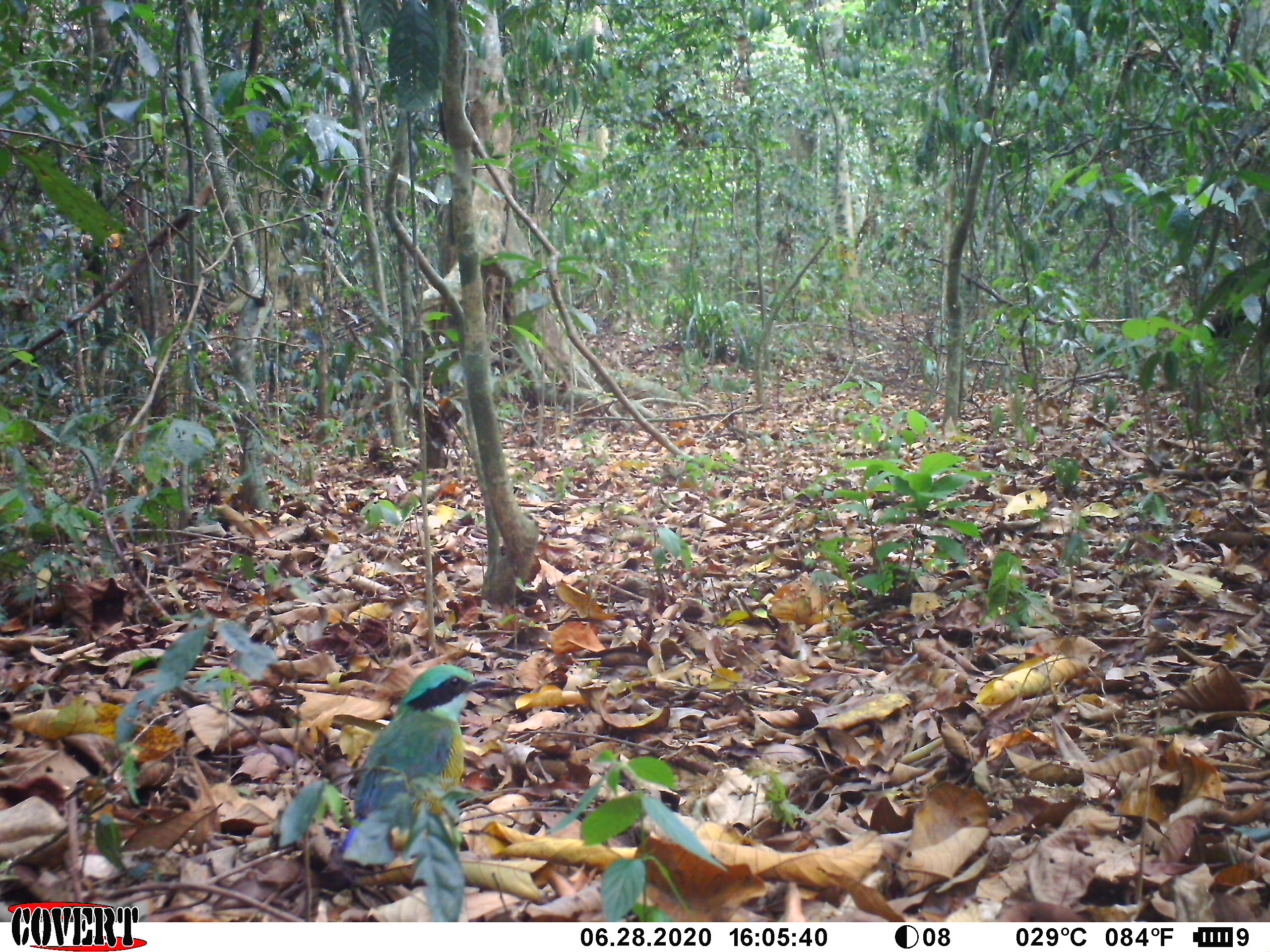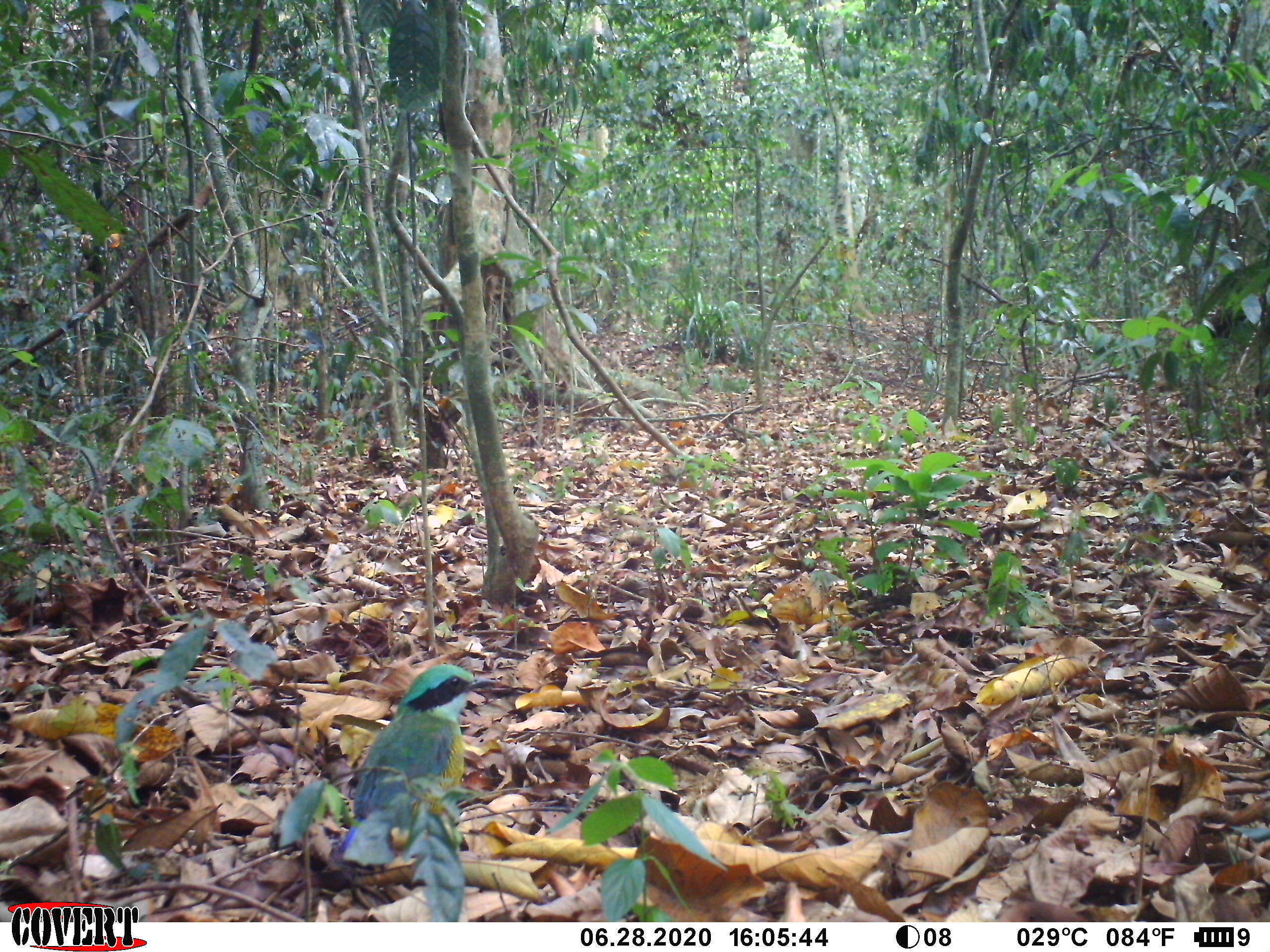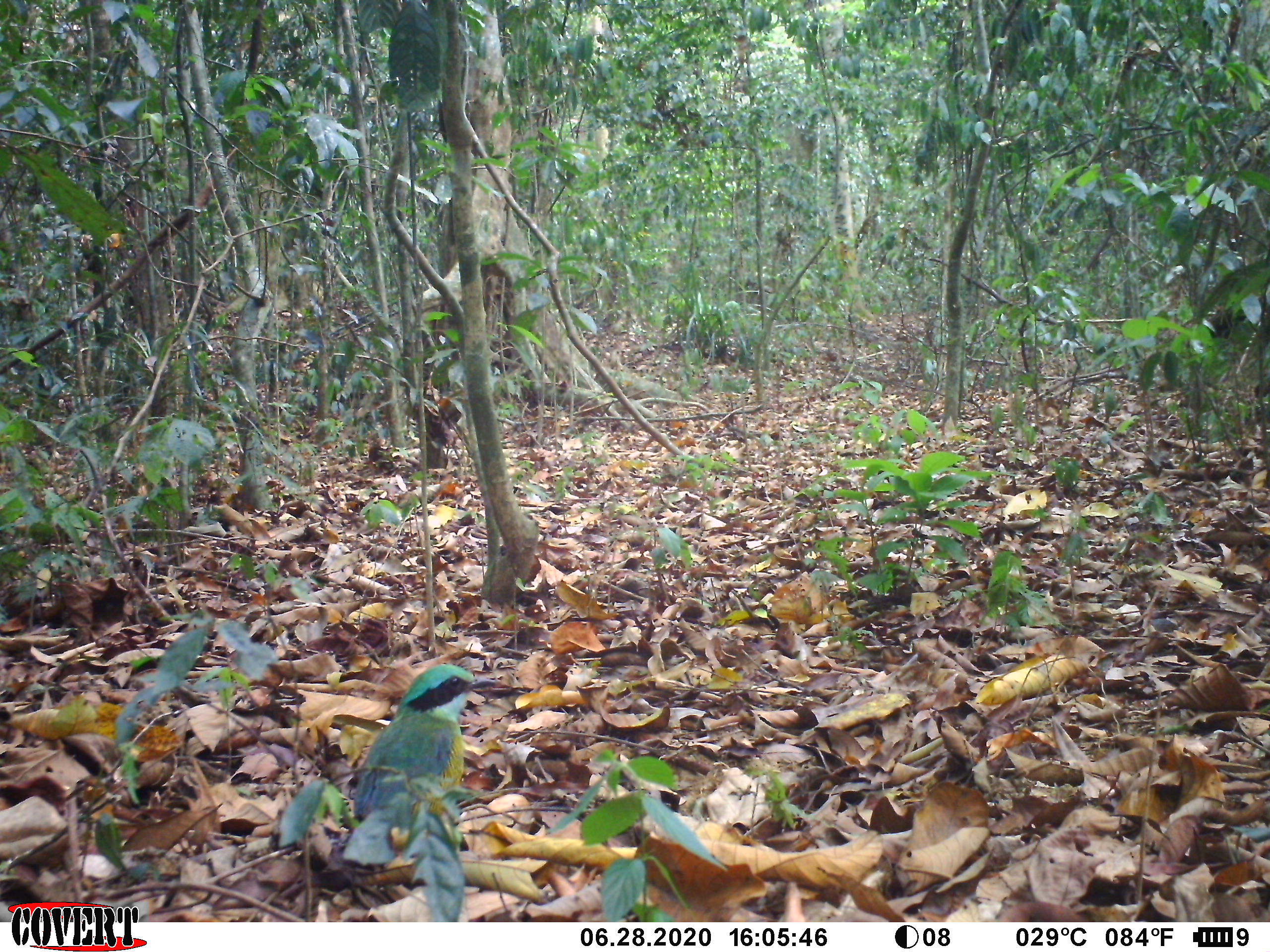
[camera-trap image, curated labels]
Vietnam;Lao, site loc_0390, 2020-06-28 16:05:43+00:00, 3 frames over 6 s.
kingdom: Animalia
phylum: Chordata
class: Aves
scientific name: Aves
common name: bird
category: unidentified bird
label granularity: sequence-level